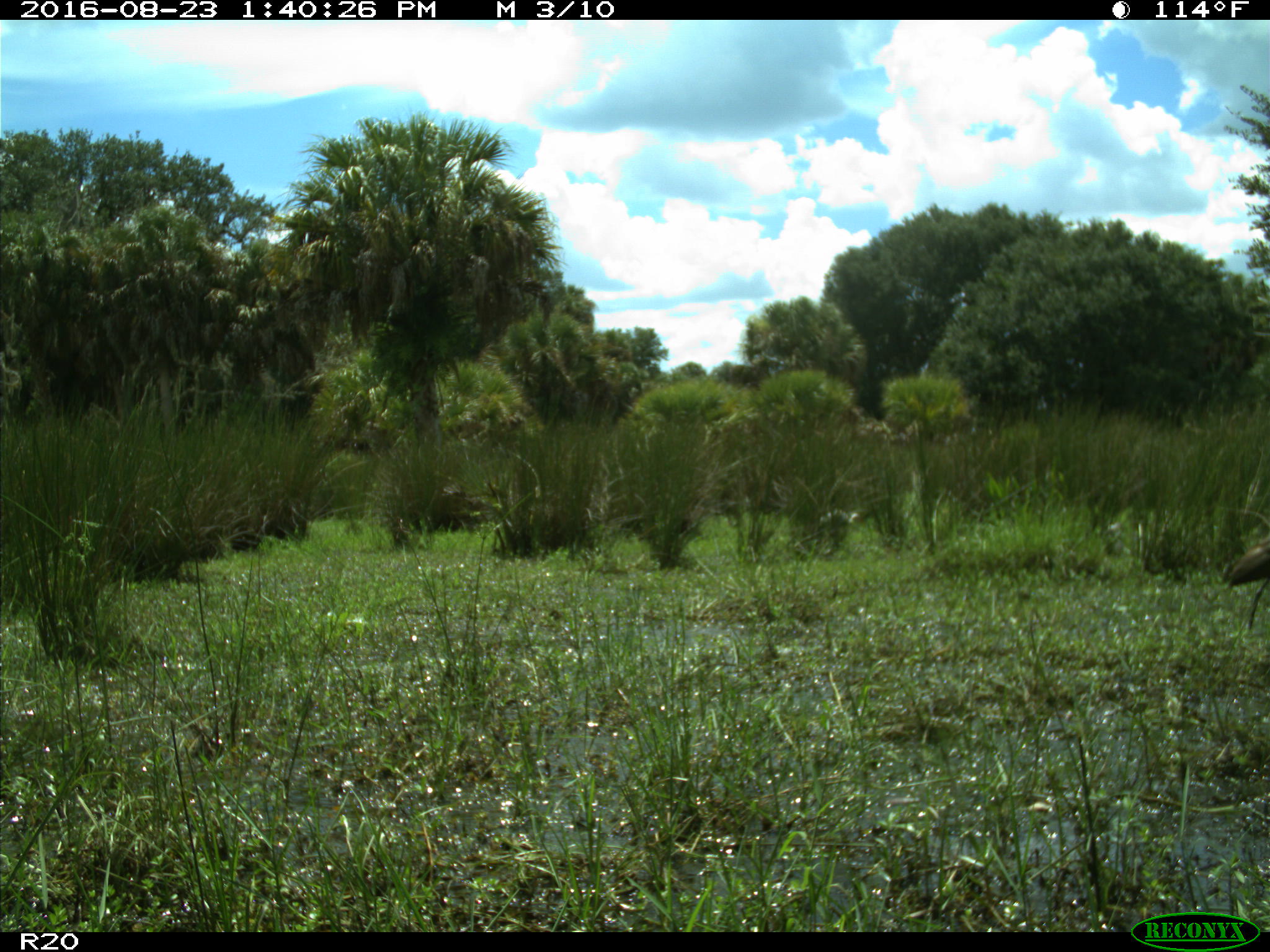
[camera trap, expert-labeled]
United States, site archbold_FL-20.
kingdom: Animalia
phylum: Chordata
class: Aves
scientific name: Aves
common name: birds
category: unidentified bird